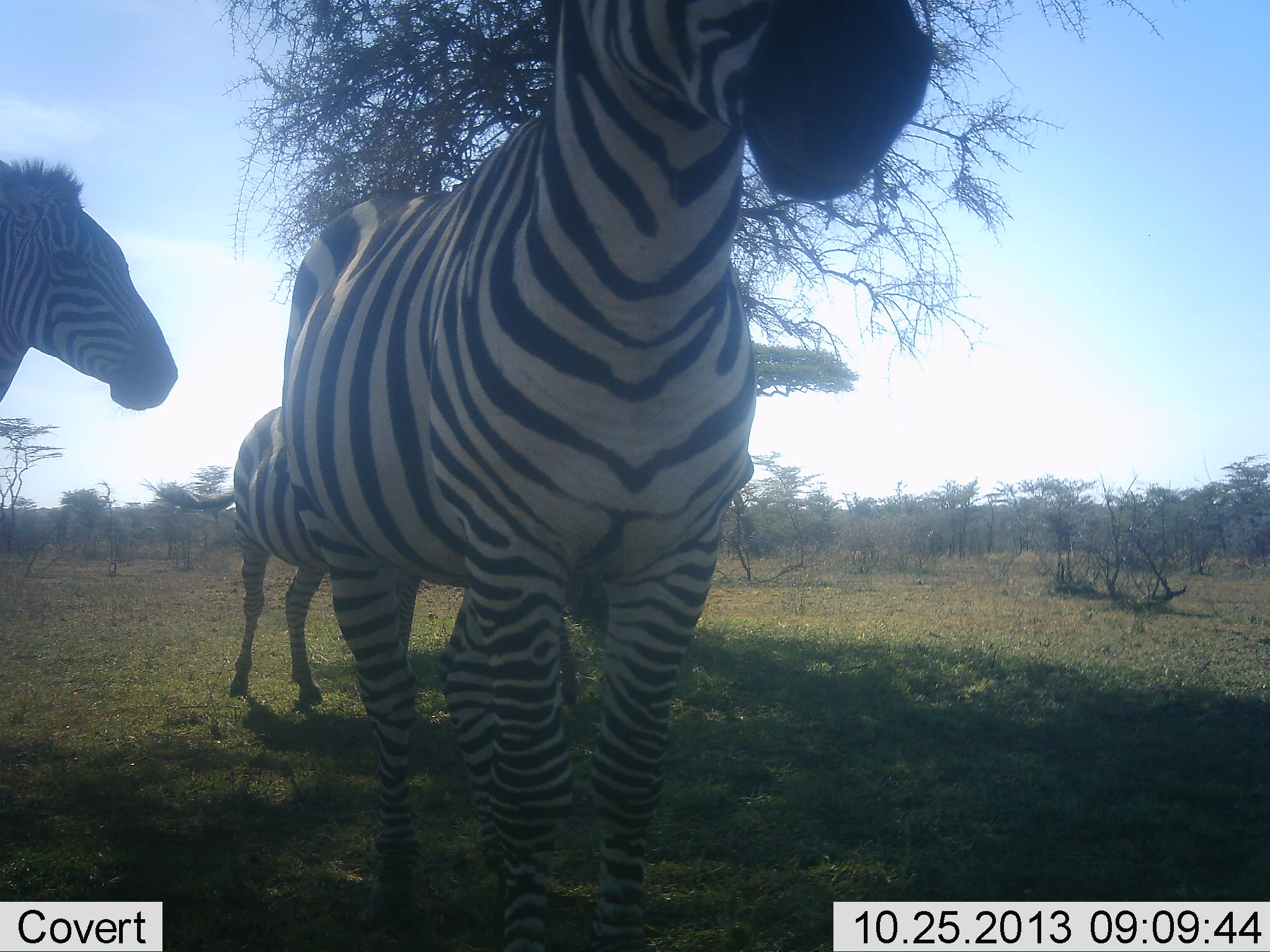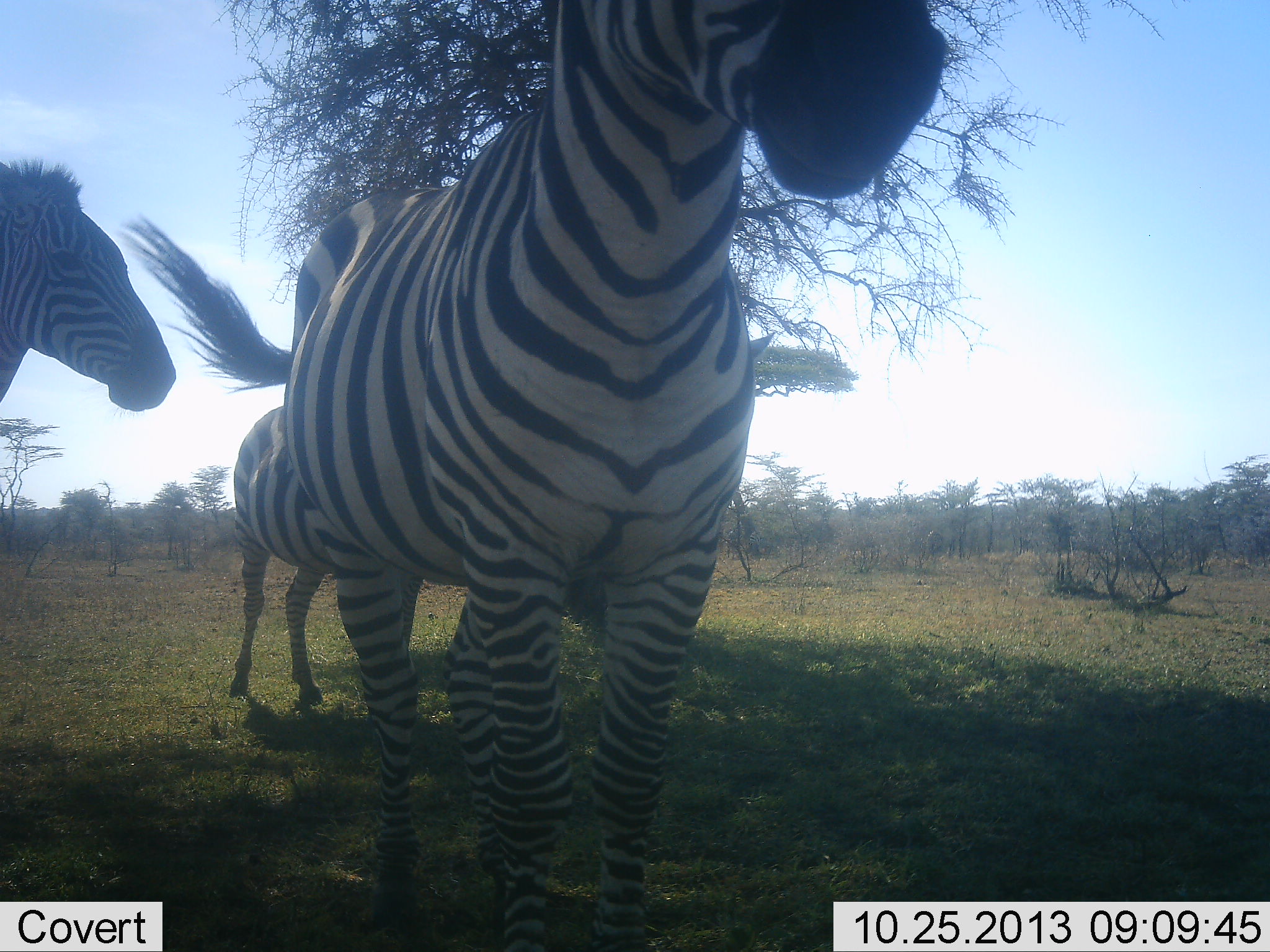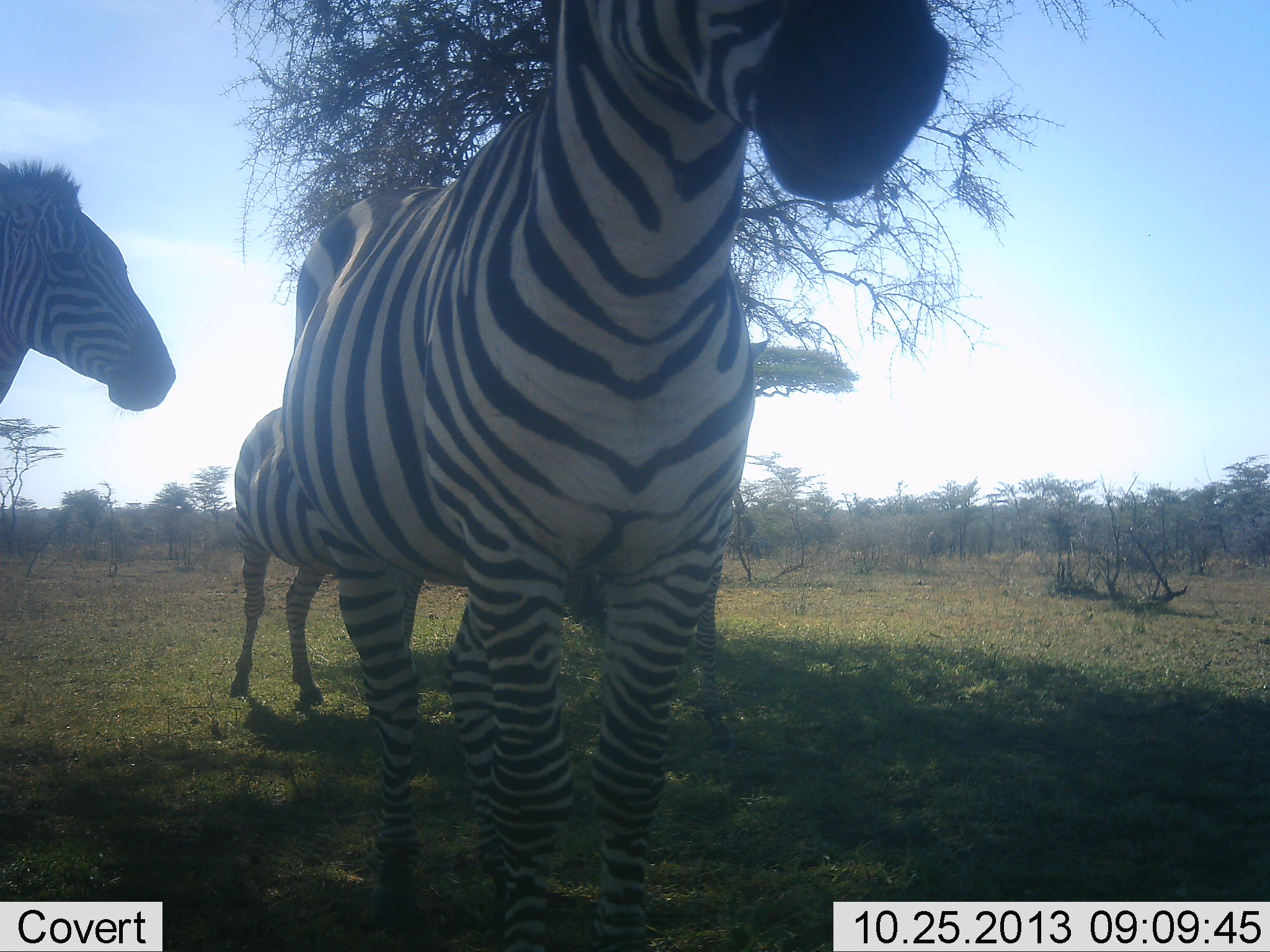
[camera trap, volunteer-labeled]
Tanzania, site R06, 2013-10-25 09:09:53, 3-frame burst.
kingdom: Animalia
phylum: Chordata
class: Mammalia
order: Perissodactyla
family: Equidae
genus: Equus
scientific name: Equus quagga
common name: plains zebra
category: zebra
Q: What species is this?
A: Zebra (plains zebra) (Equus quagga).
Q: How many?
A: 3.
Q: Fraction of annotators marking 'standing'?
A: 91%.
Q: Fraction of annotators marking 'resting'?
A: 6%.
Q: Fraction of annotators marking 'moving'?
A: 6%.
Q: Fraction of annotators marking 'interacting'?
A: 18%.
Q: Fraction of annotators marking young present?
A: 3%.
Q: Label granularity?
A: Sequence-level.